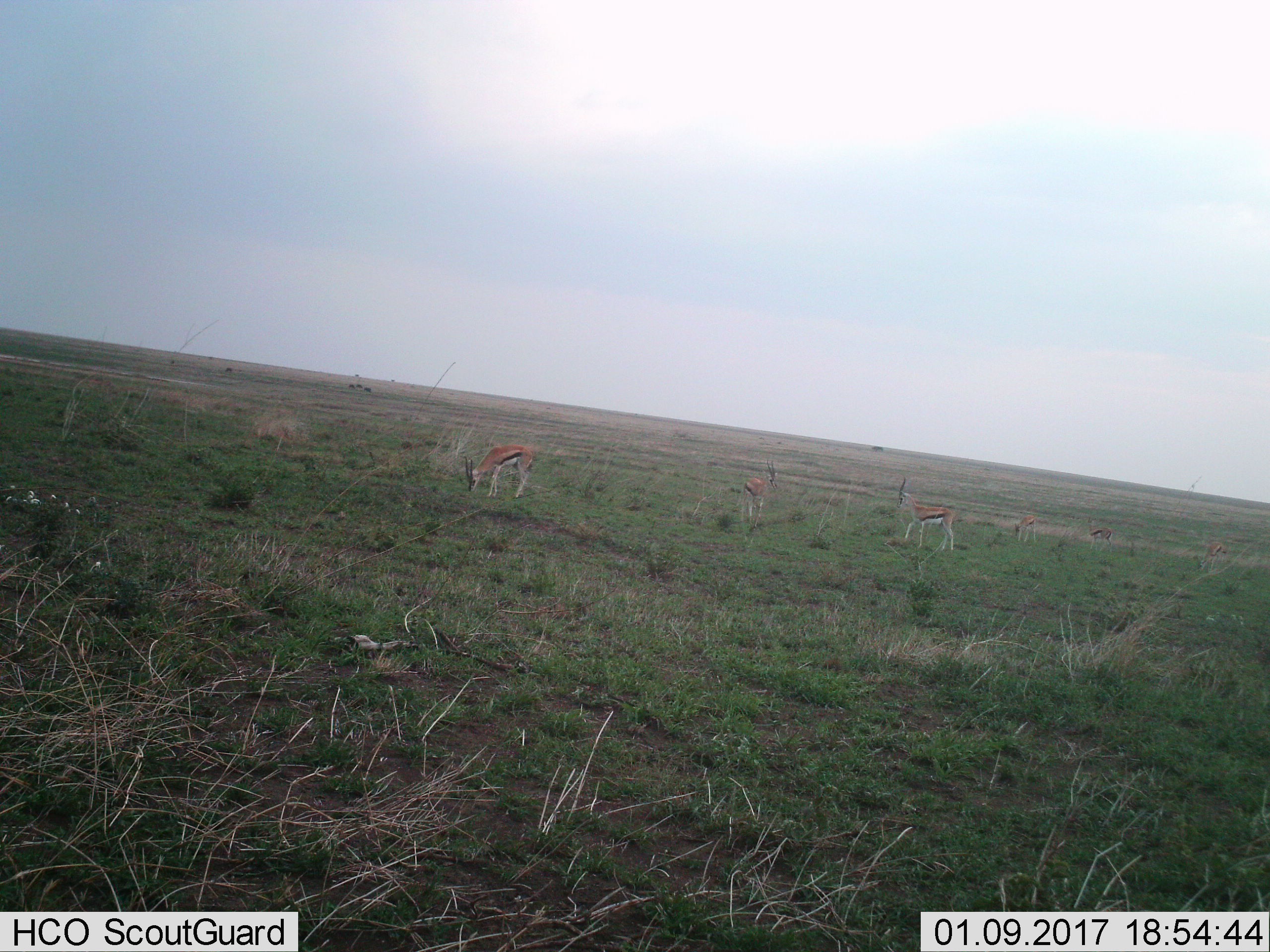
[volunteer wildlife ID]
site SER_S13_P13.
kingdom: Animalia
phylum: Chordata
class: Mammalia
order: Artiodactyla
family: Bovidae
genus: Eudorcas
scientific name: Eudorcas thomsonii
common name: thomson's gazelle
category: gazellethomsons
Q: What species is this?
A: Gazellethomsons (thomson's gazelle) (Eudorcas thomsonii).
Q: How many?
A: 5.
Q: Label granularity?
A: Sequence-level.